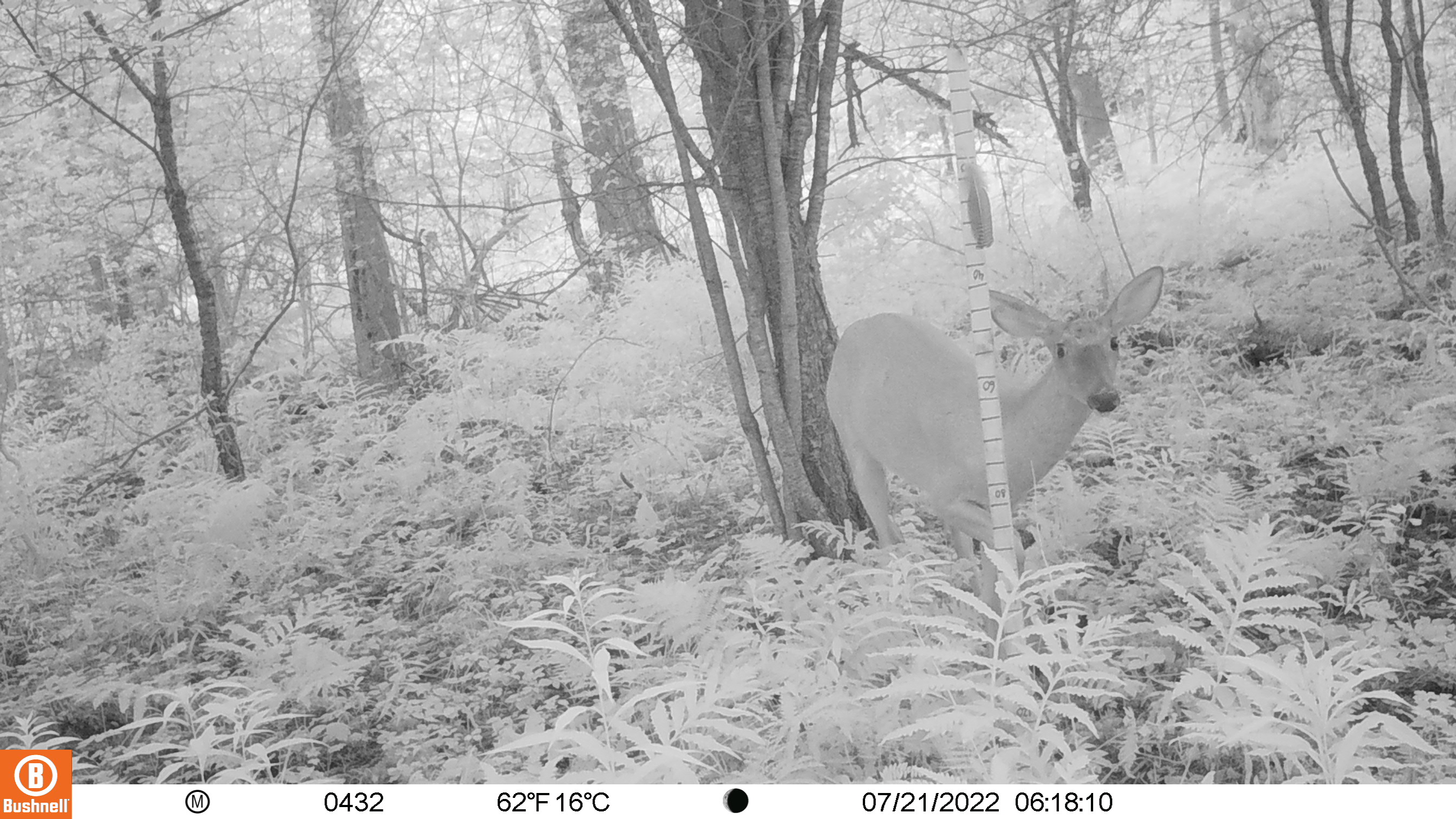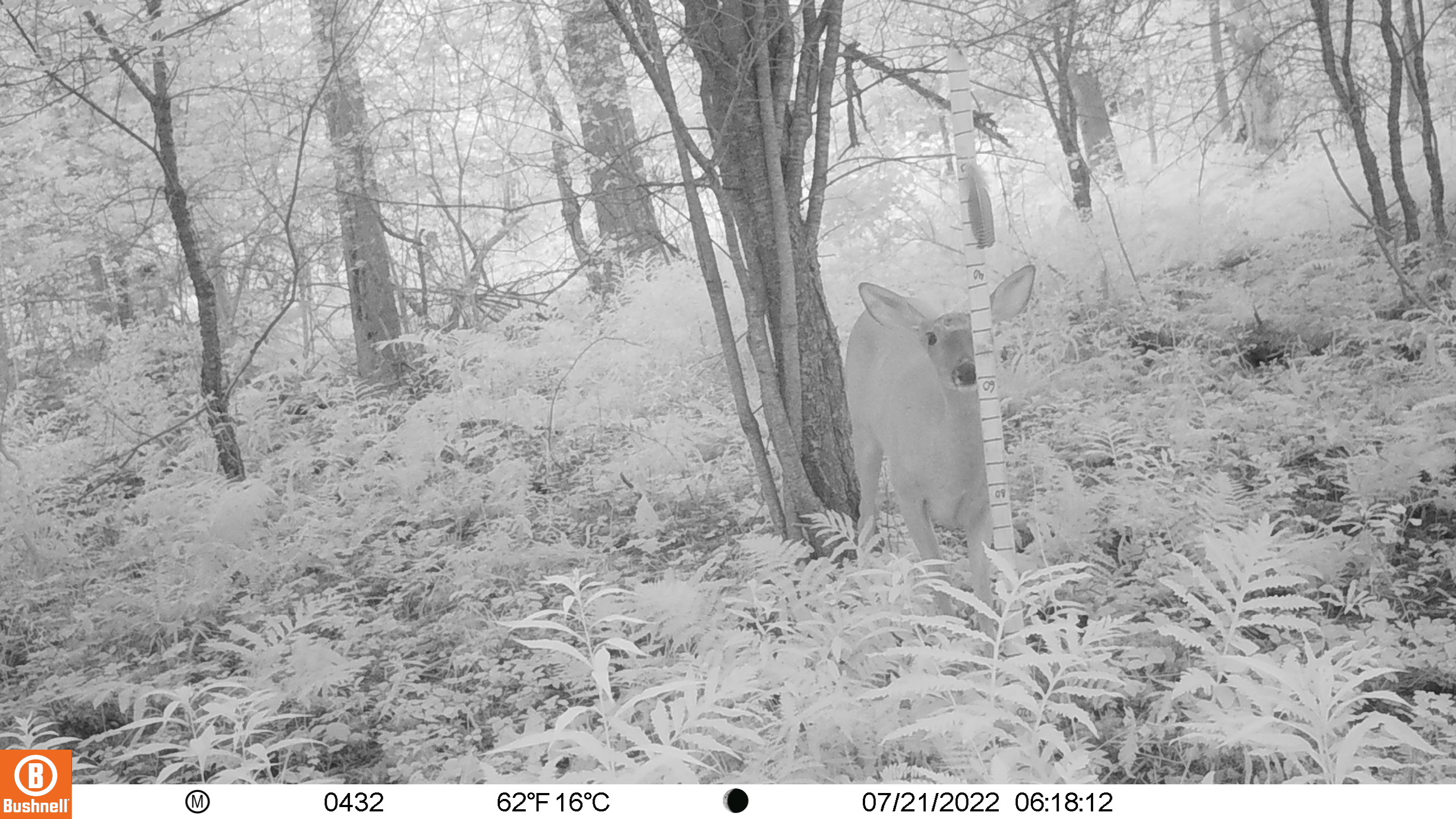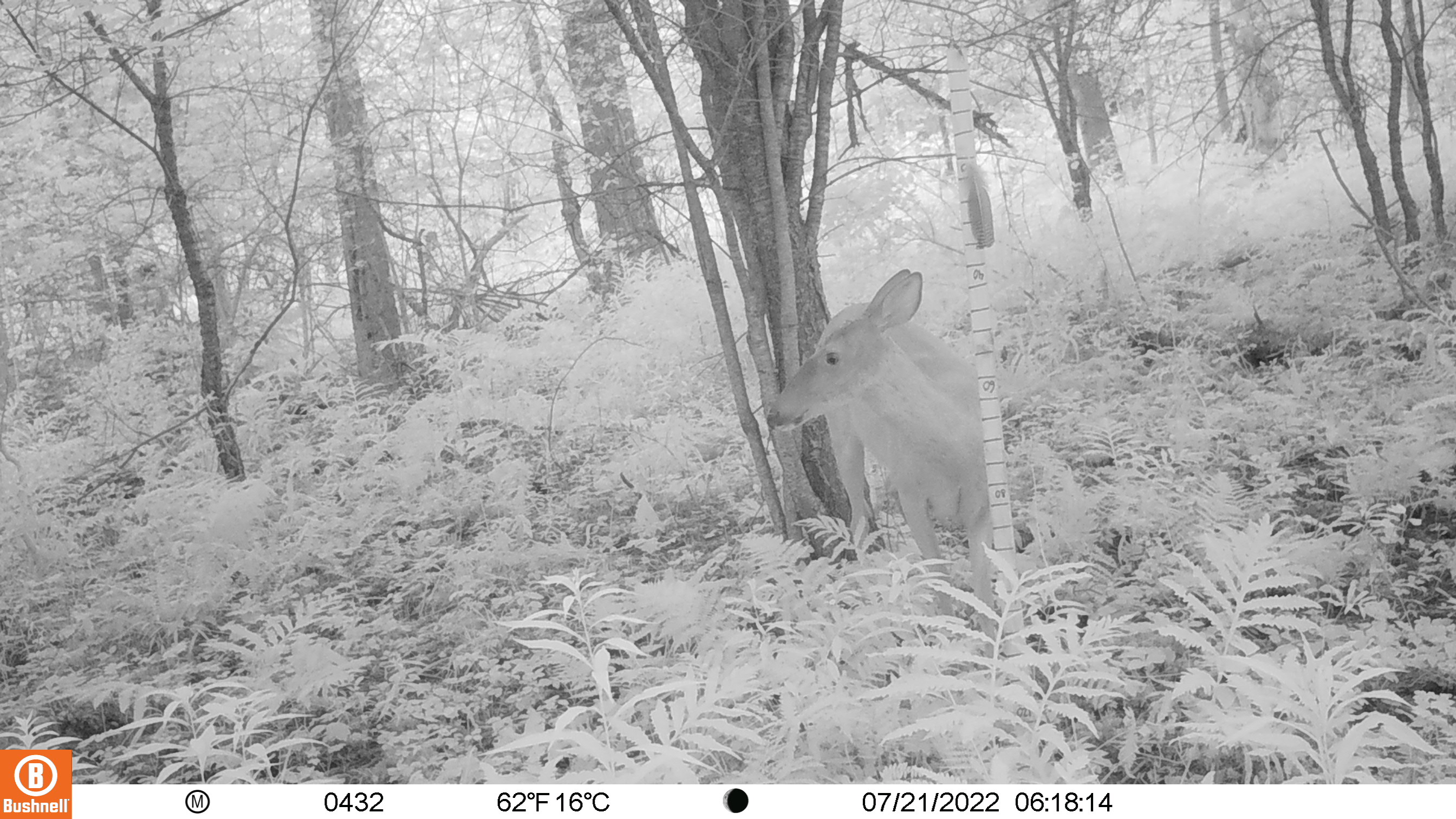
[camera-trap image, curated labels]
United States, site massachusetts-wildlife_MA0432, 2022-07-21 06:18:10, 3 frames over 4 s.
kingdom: Animalia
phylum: Chordata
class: Mammalia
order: Artiodactyla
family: Cervidae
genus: Odocoileus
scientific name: Odocoileus virginianus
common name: white-tailed deer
White-tailed deer (Odocoileus virginianus).